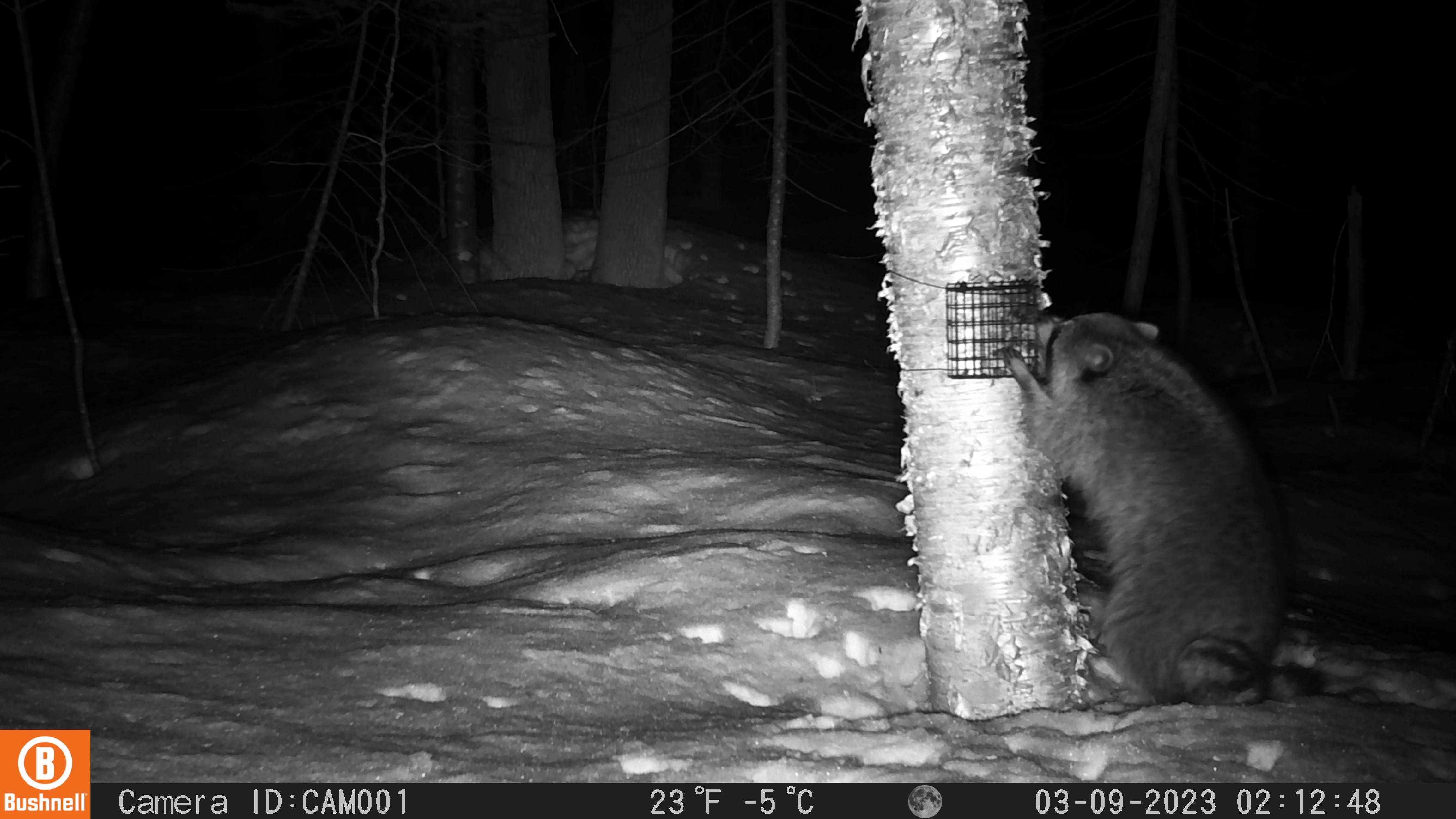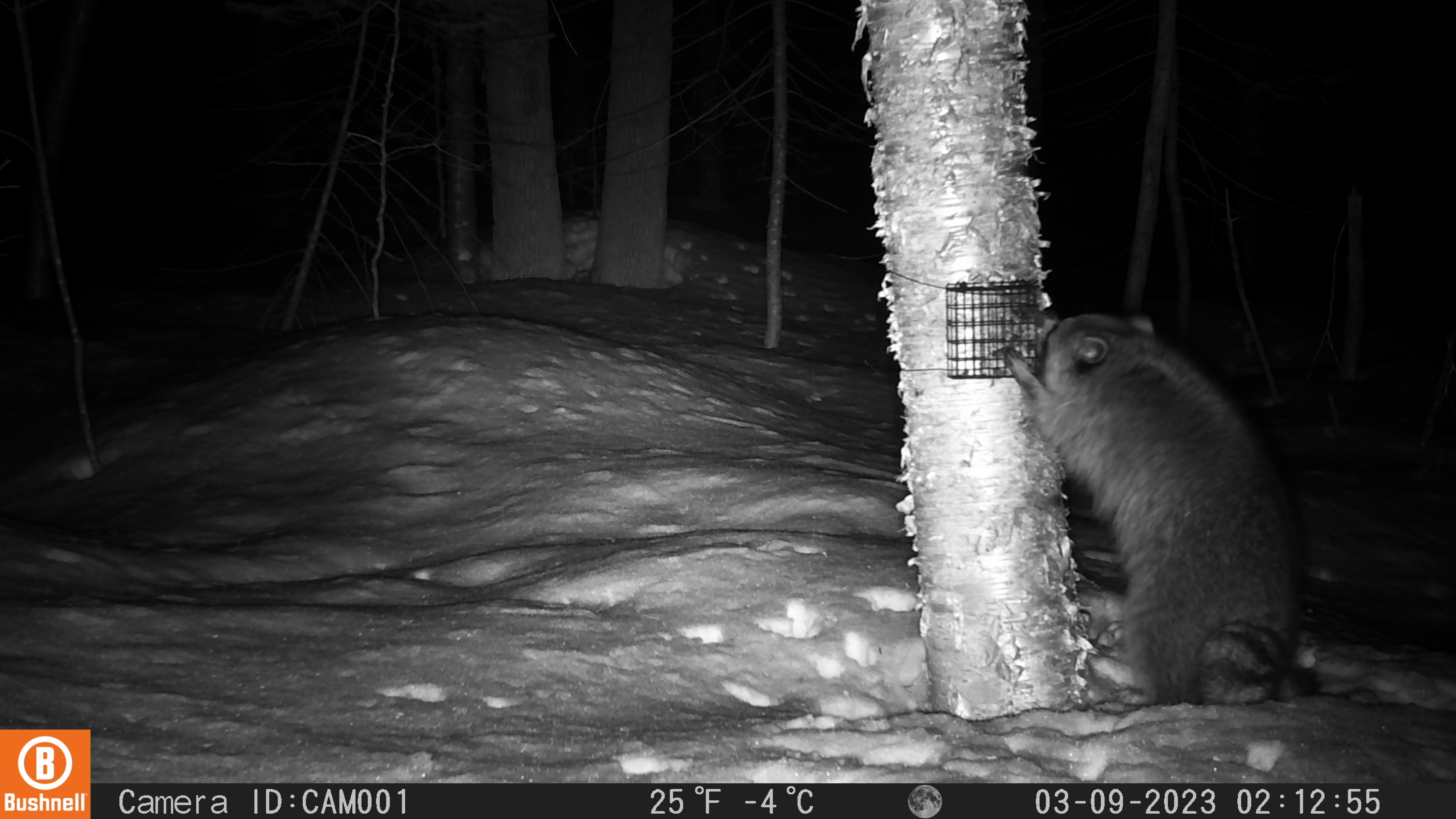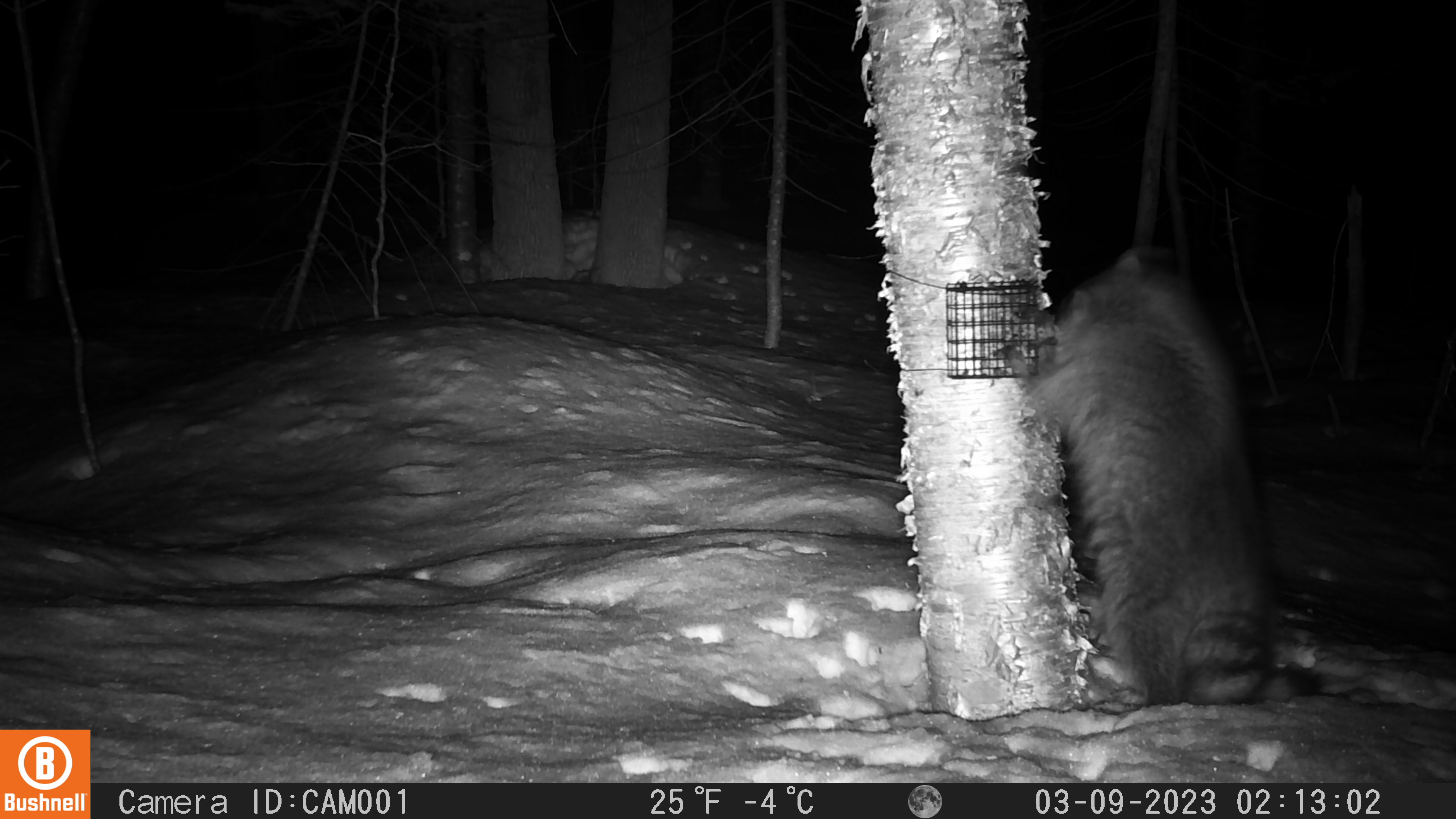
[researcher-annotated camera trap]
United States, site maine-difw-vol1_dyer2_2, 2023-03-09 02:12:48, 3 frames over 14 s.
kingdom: Animalia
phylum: Chordata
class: Mammalia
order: Carnivora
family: Procyonidae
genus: Procyon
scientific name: Procyon lotor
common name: raccoon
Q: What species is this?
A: Raccoon (Procyon lotor).